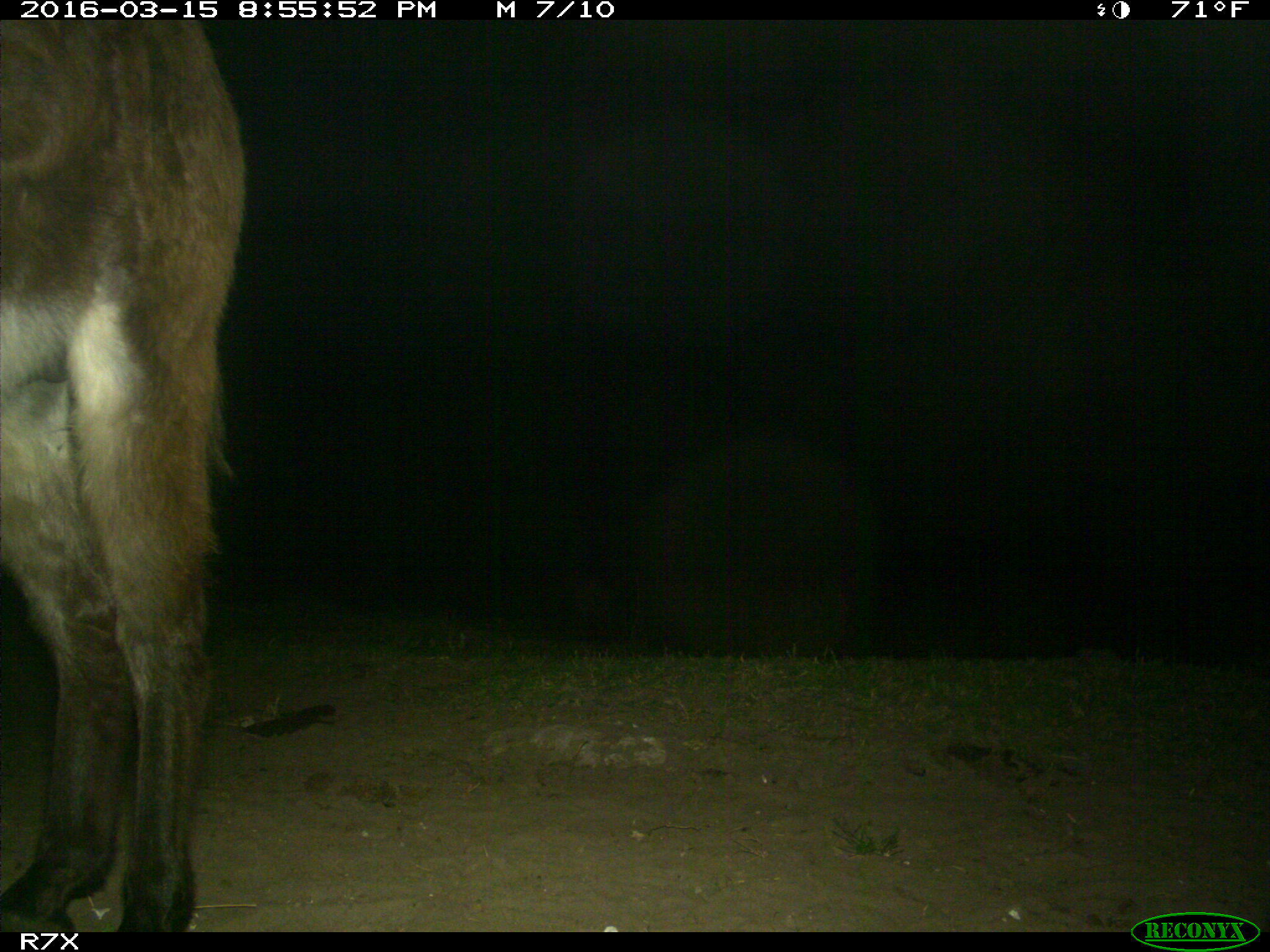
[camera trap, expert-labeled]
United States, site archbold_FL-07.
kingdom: Animalia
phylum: Chordata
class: Mammalia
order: Perissodactyla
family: Equidae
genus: Equus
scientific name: Equus africanus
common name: african wild ass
Equus africanus (african wild ass).